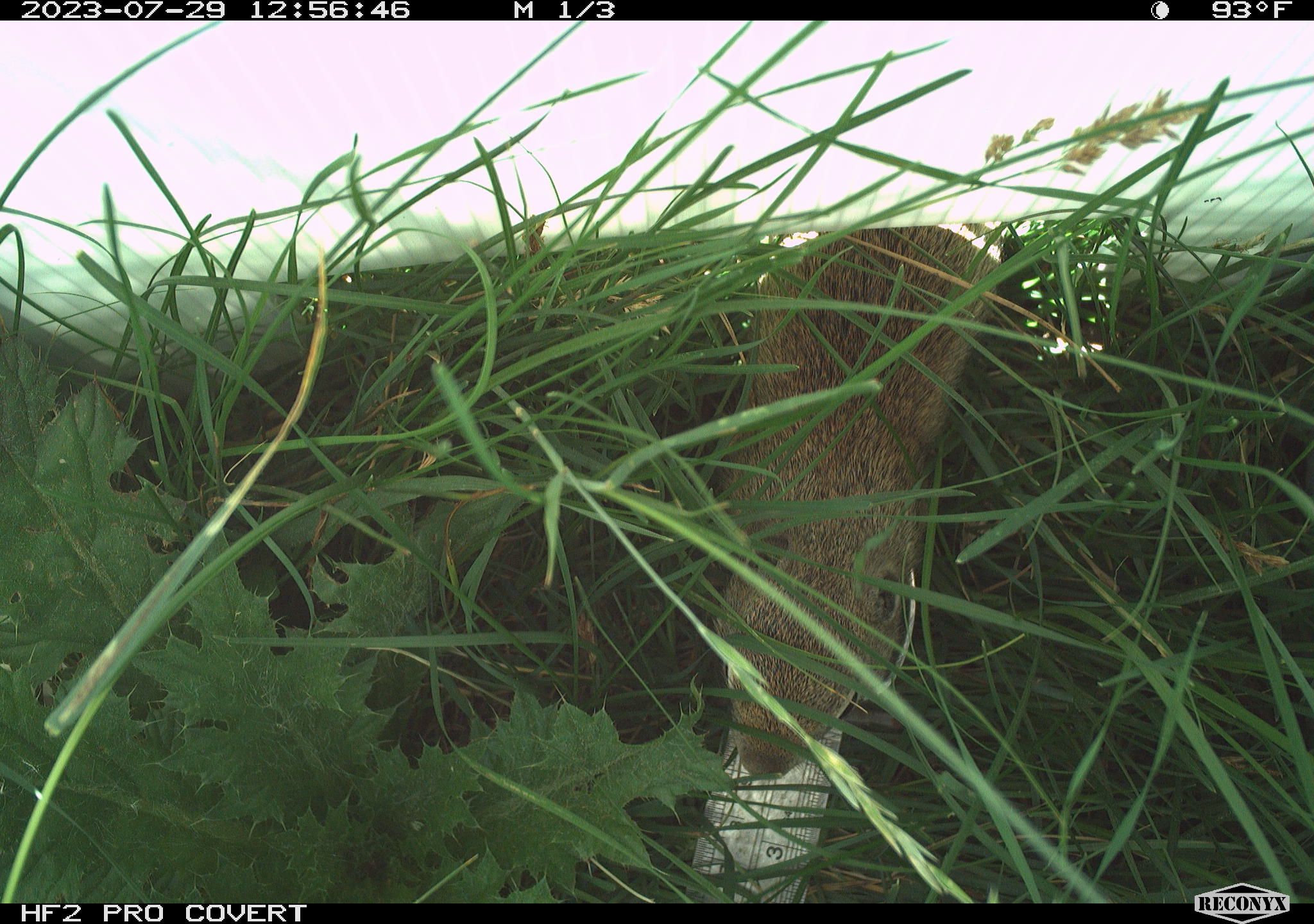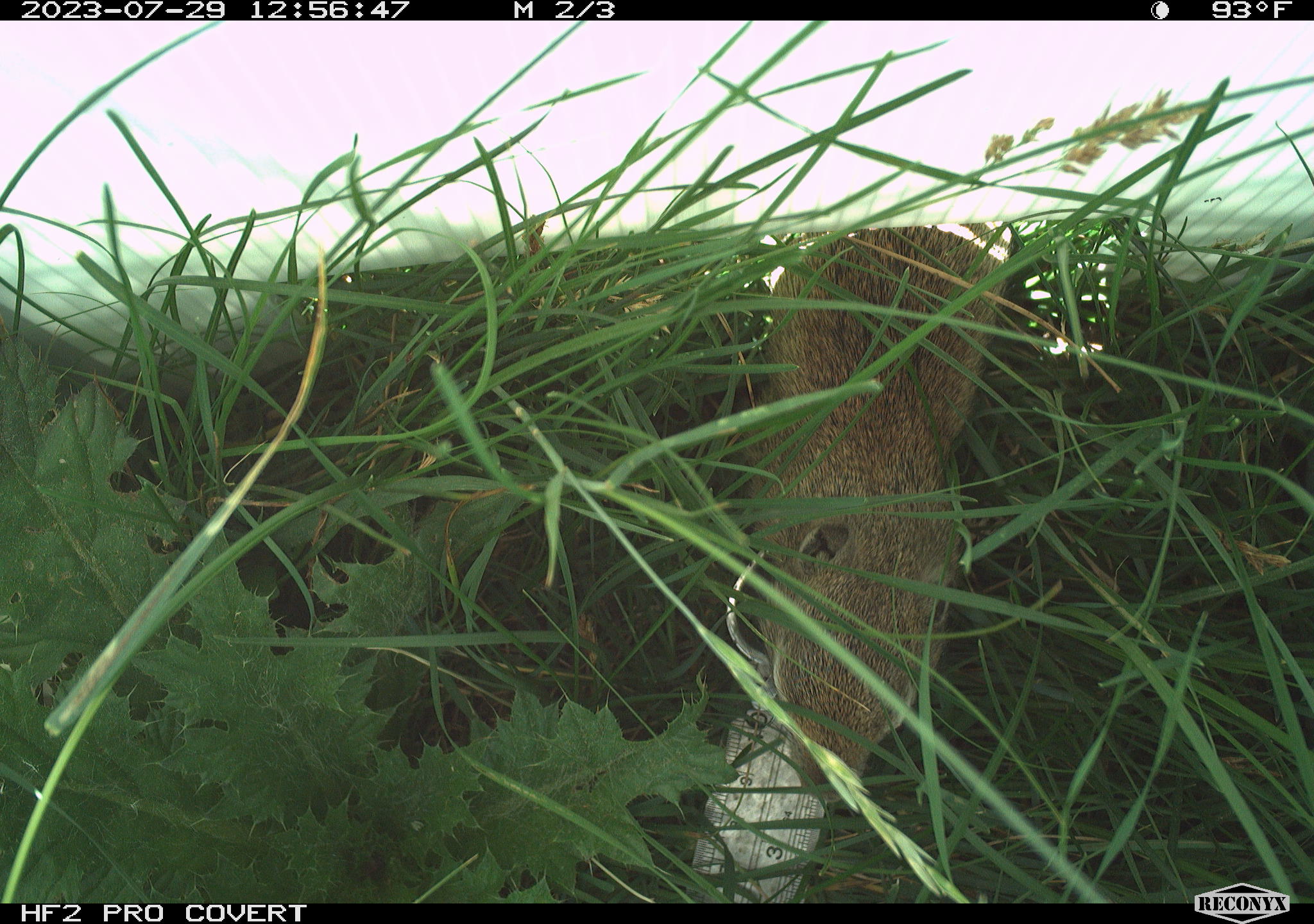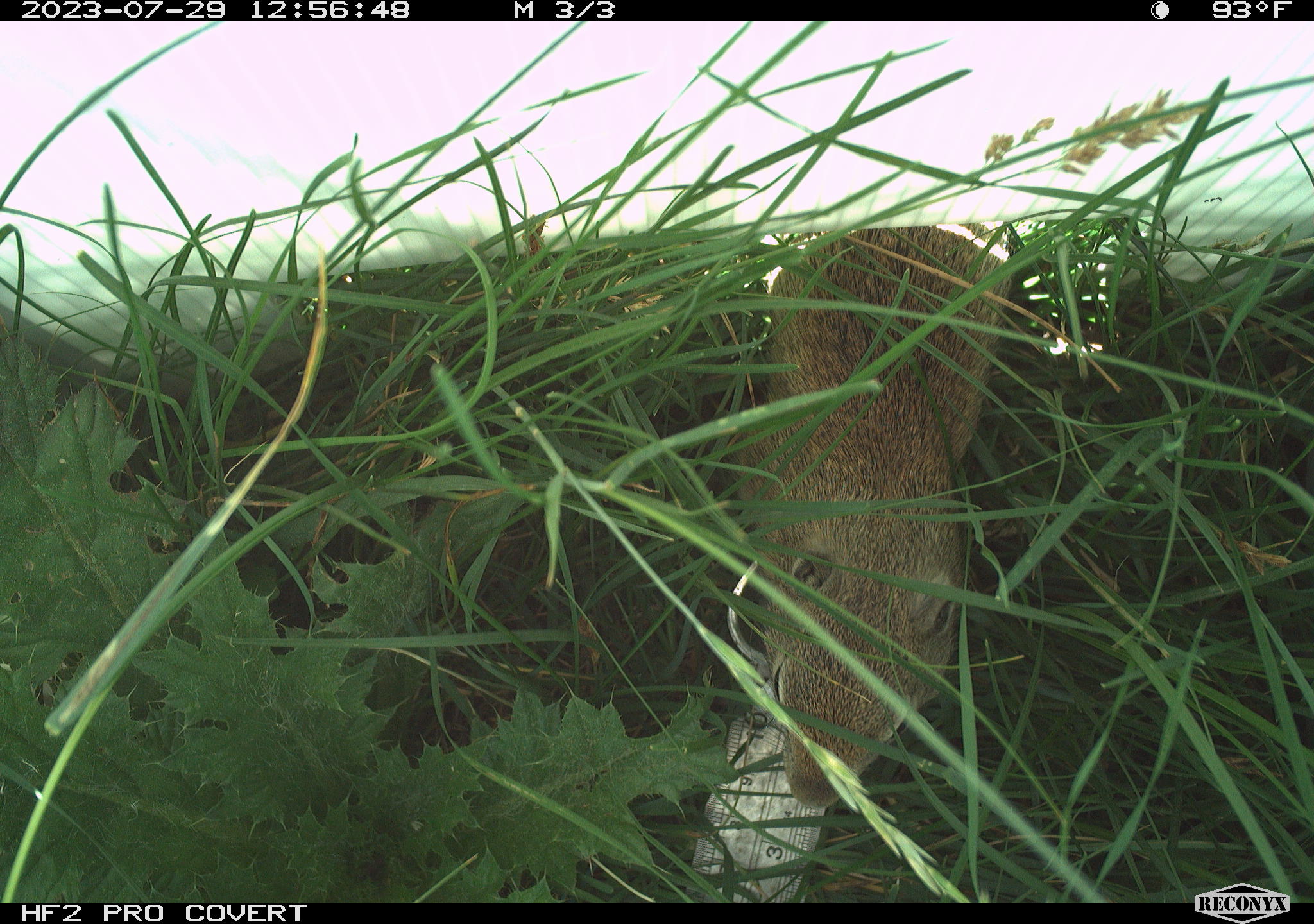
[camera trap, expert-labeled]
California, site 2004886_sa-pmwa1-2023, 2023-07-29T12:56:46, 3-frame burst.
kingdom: Animalia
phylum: Chordata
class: Mammalia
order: Rodentia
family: Sciuridae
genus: Urocitellus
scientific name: Urocitellus beldingi beldingi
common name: belding's ground squirrel